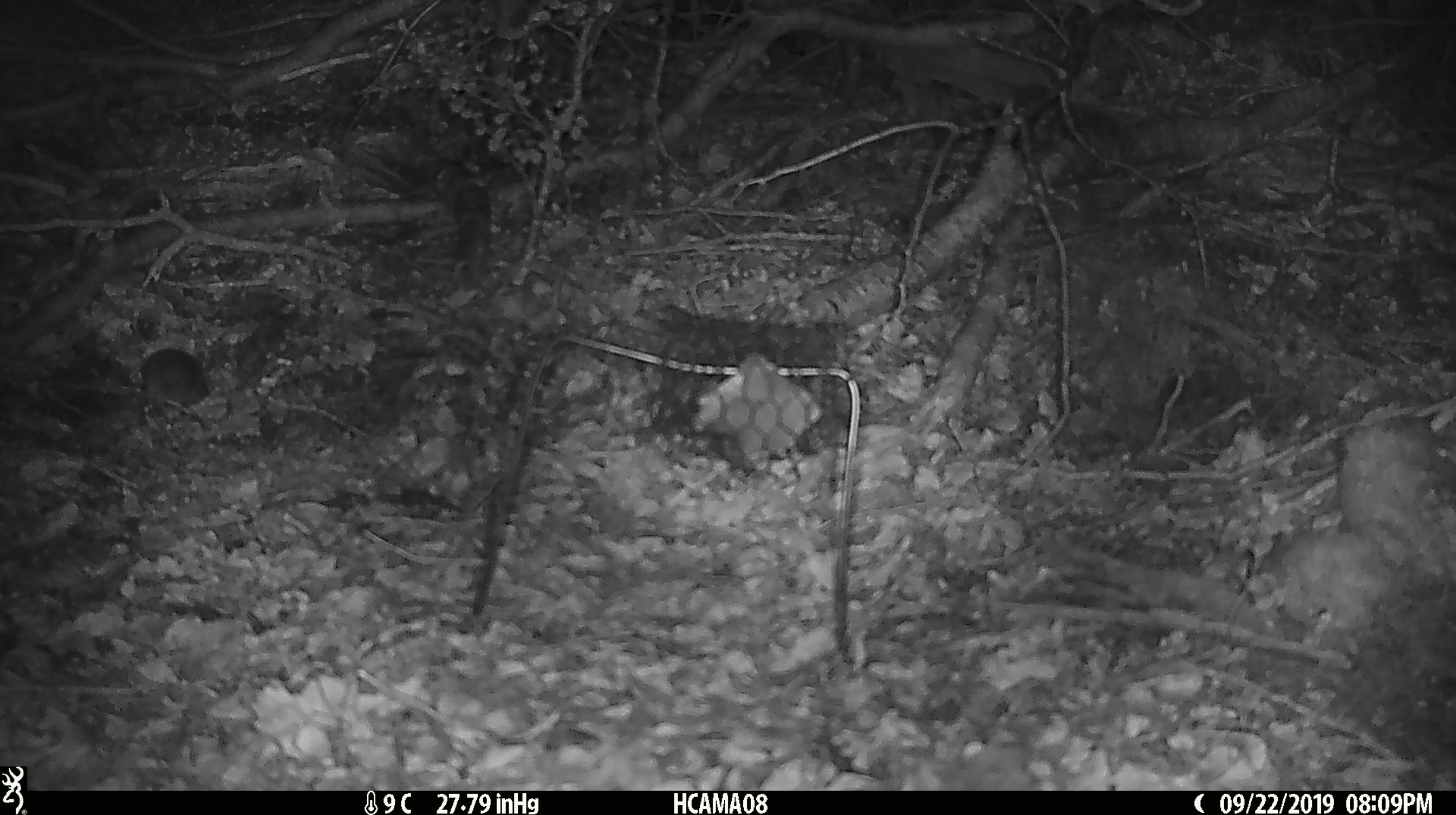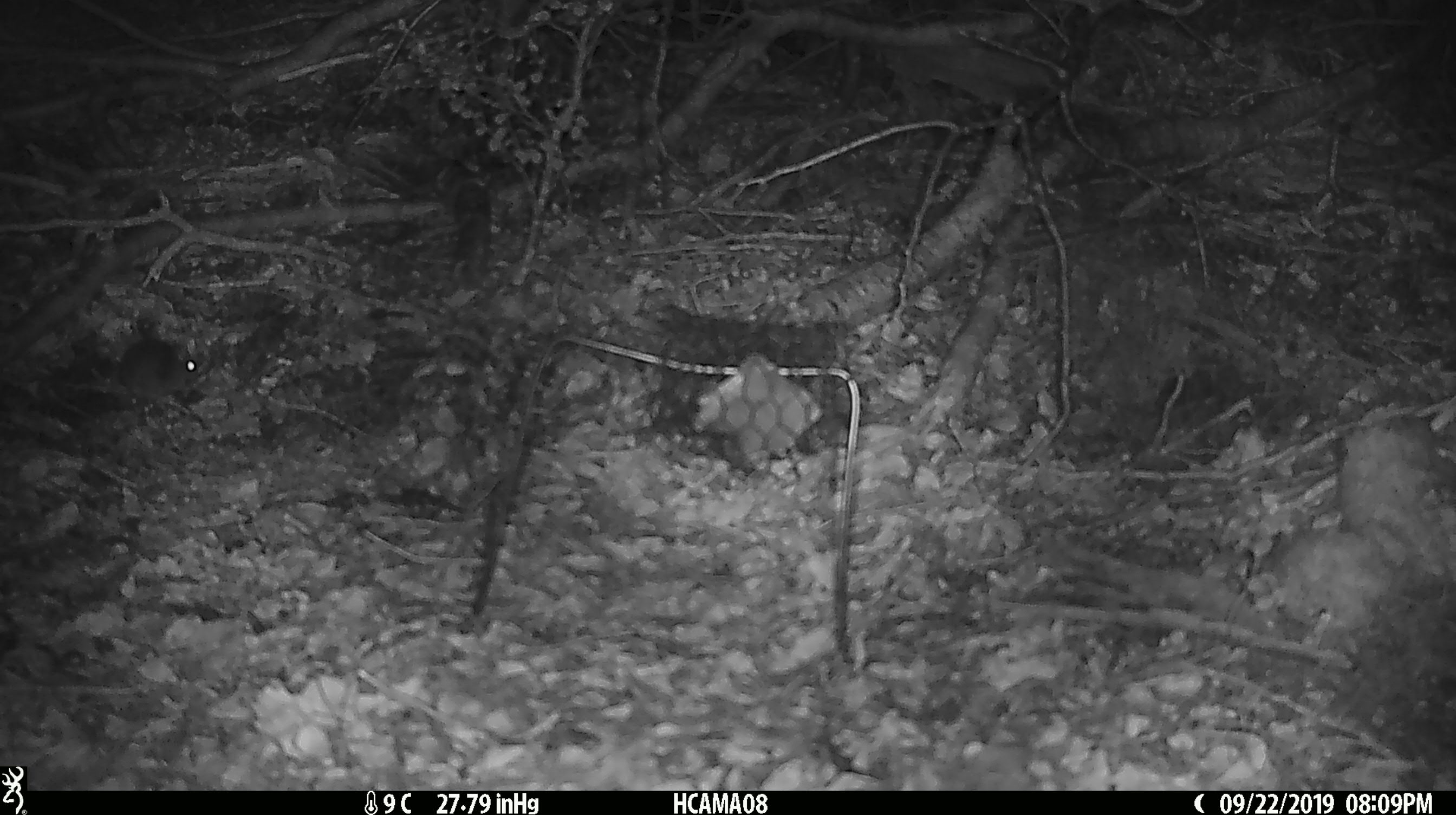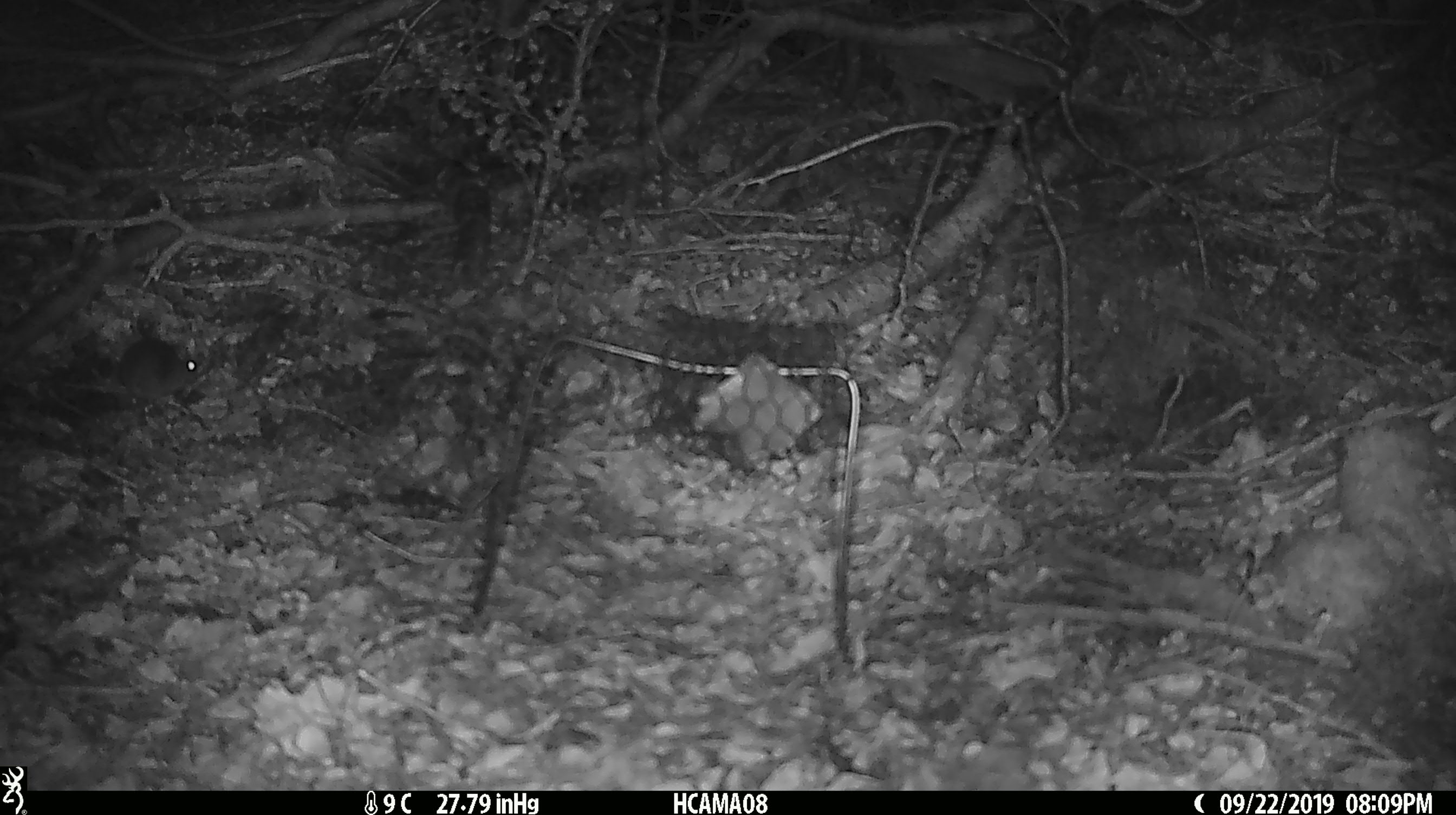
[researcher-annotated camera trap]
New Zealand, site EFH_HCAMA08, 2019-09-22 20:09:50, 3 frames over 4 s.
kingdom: Animalia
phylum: Chordata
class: Mammalia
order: Rodentia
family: Muridae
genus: Mus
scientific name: Mus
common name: mouse